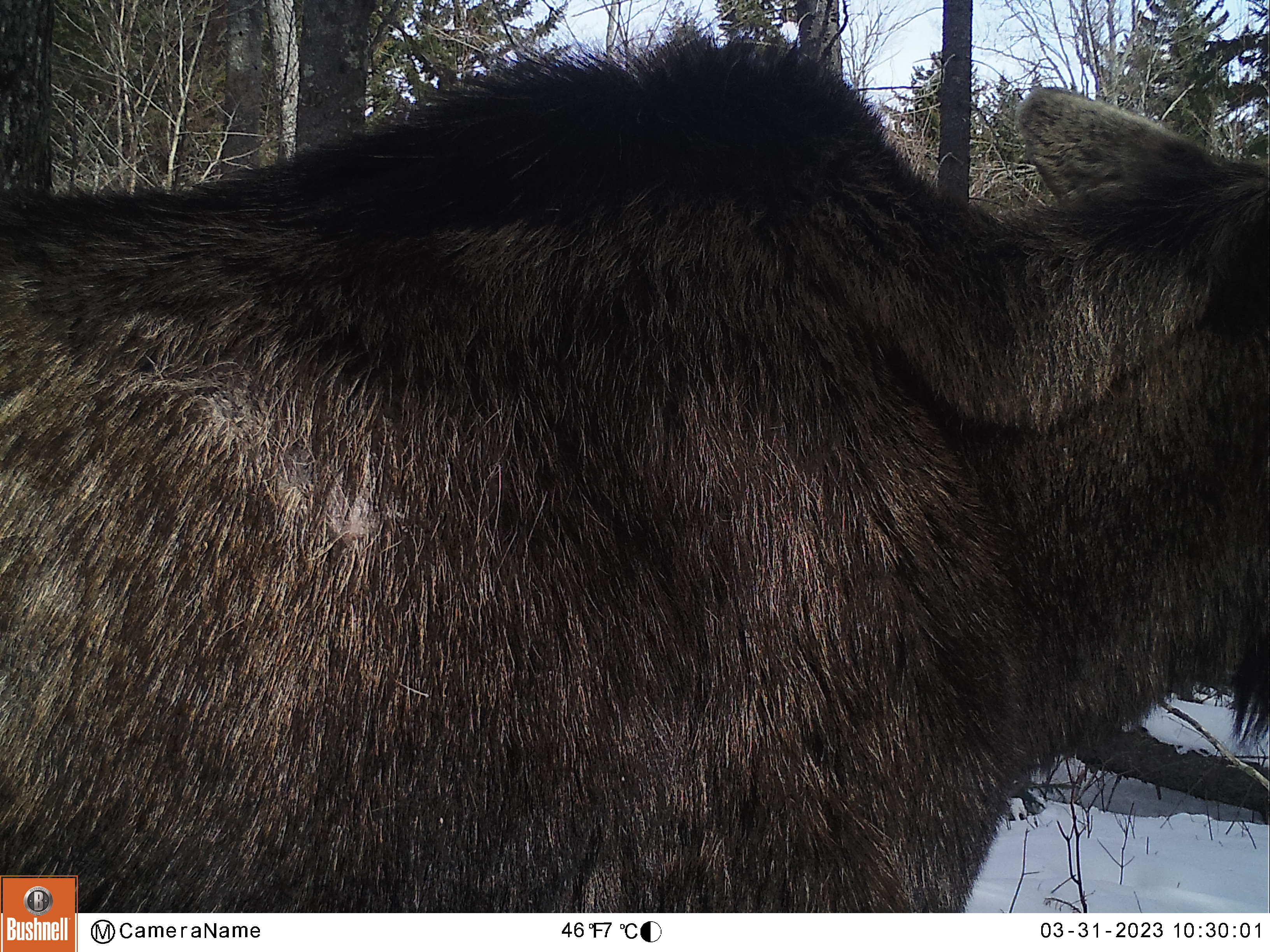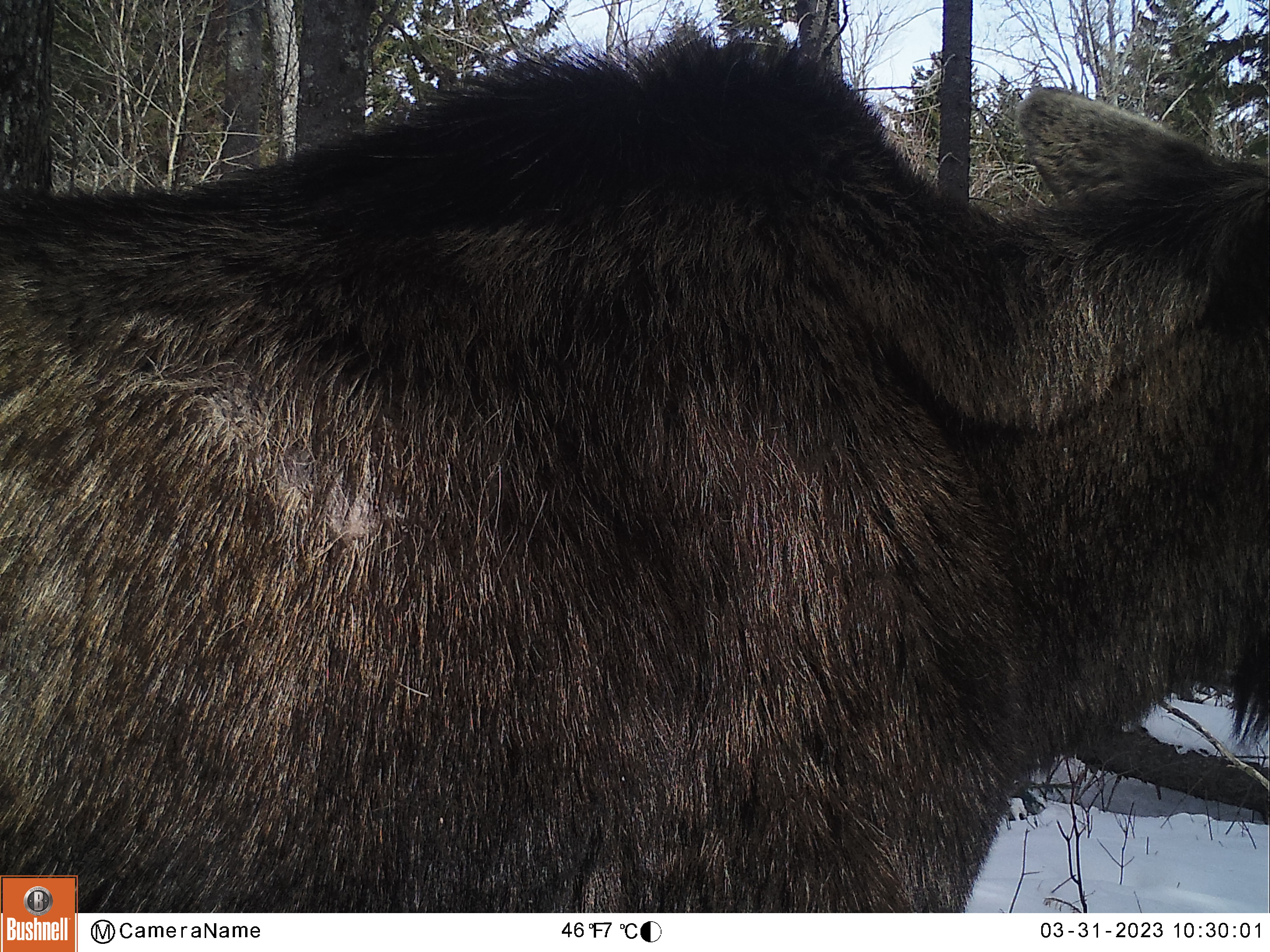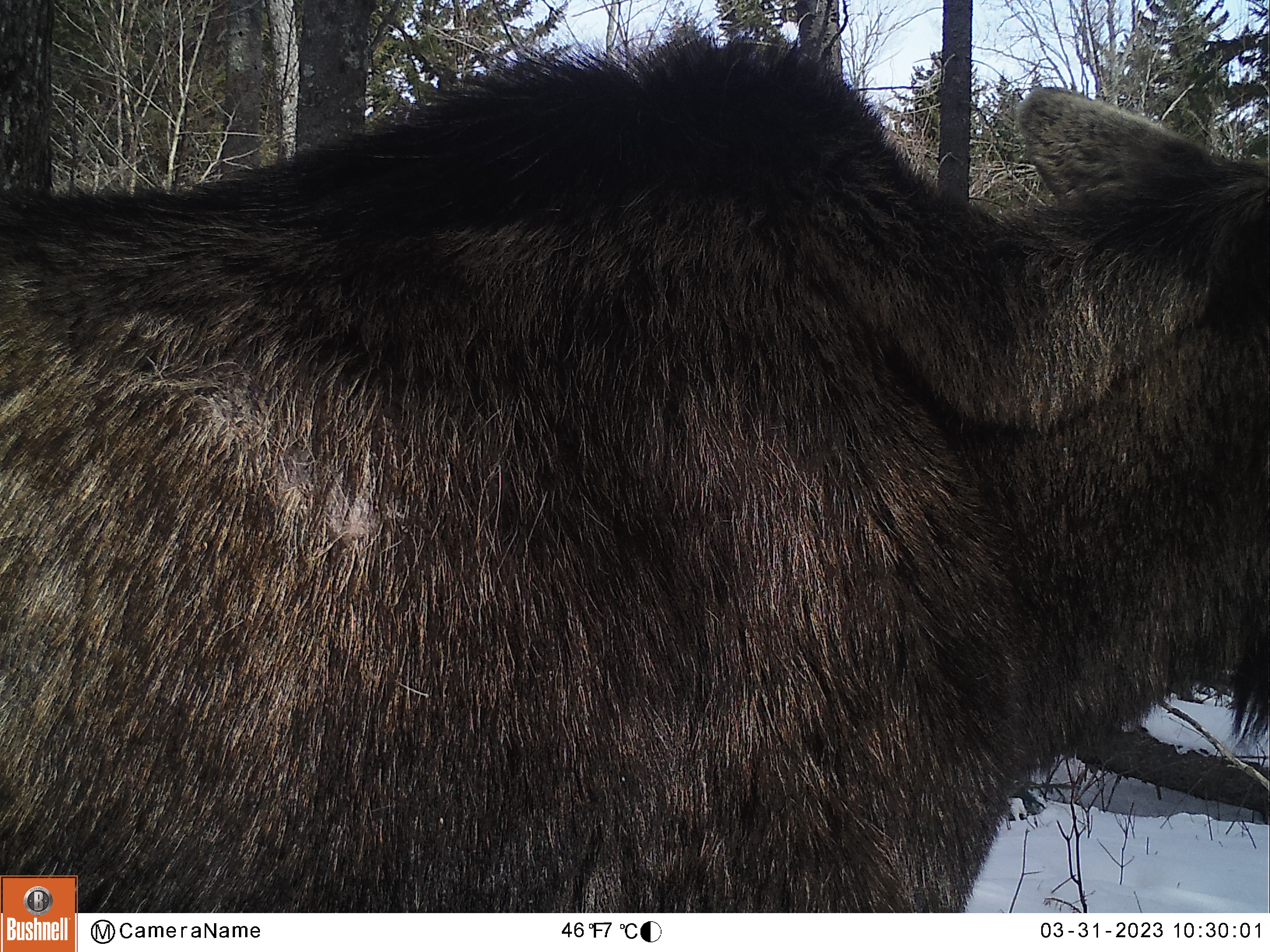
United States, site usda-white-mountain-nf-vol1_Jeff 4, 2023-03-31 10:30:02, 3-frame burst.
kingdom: Animalia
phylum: Chordata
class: Mammalia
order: Artiodactyla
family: Cervidae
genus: Alces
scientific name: Alces alces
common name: moose